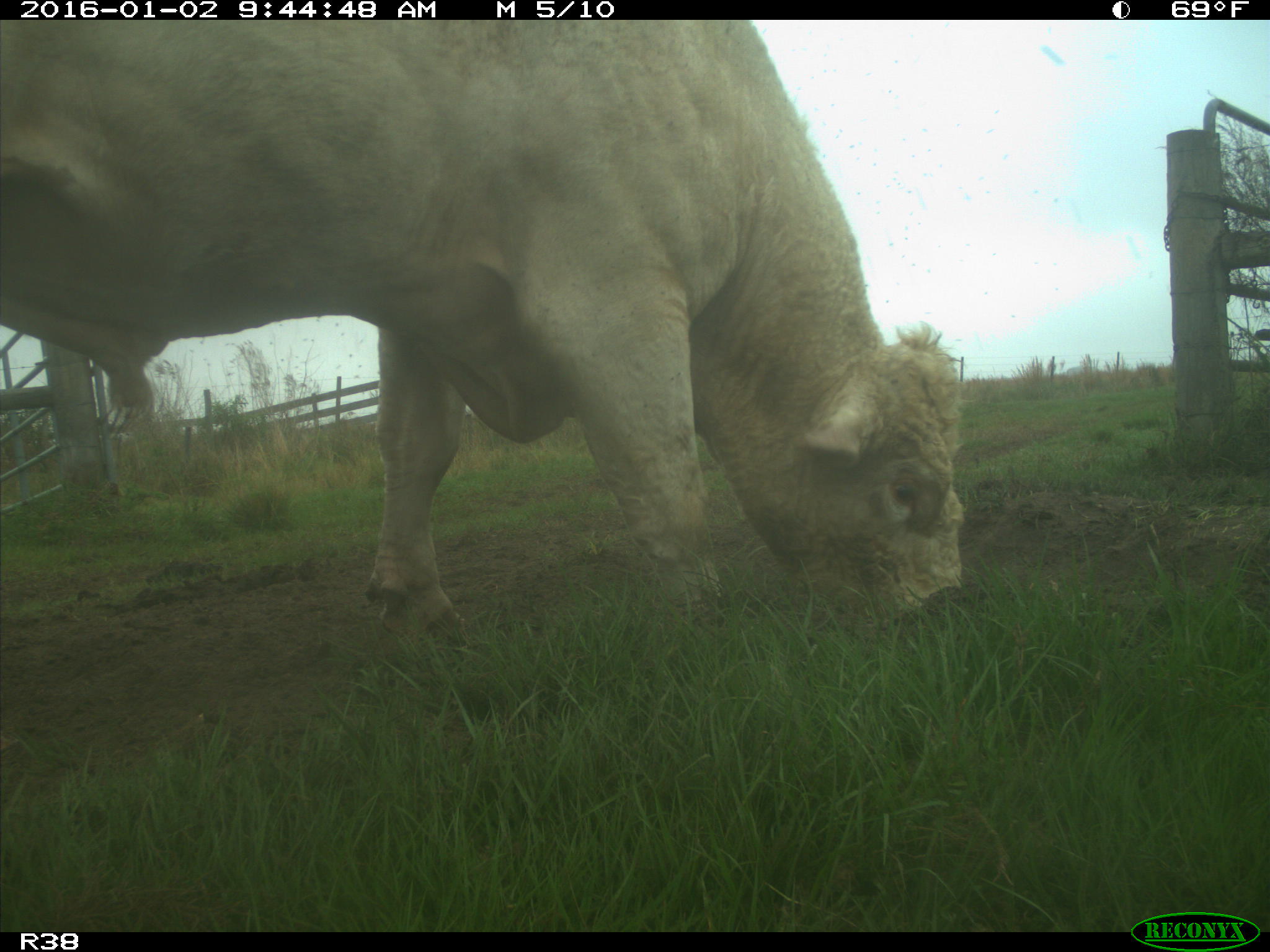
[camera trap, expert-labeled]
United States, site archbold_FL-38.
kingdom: Animalia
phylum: Chordata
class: Mammalia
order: Artiodactyla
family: Bovidae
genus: Bos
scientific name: Bos taurus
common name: domestic cow